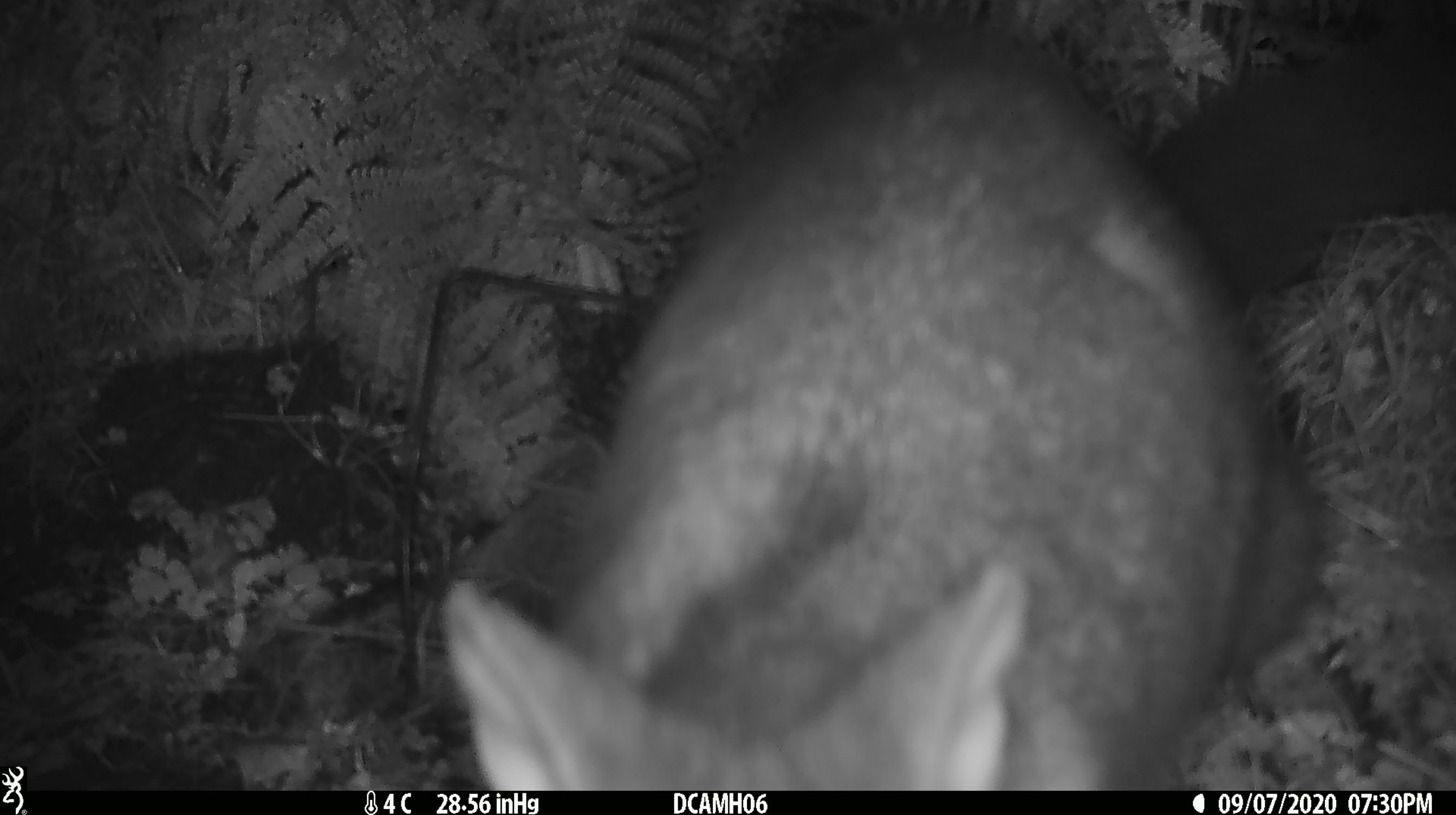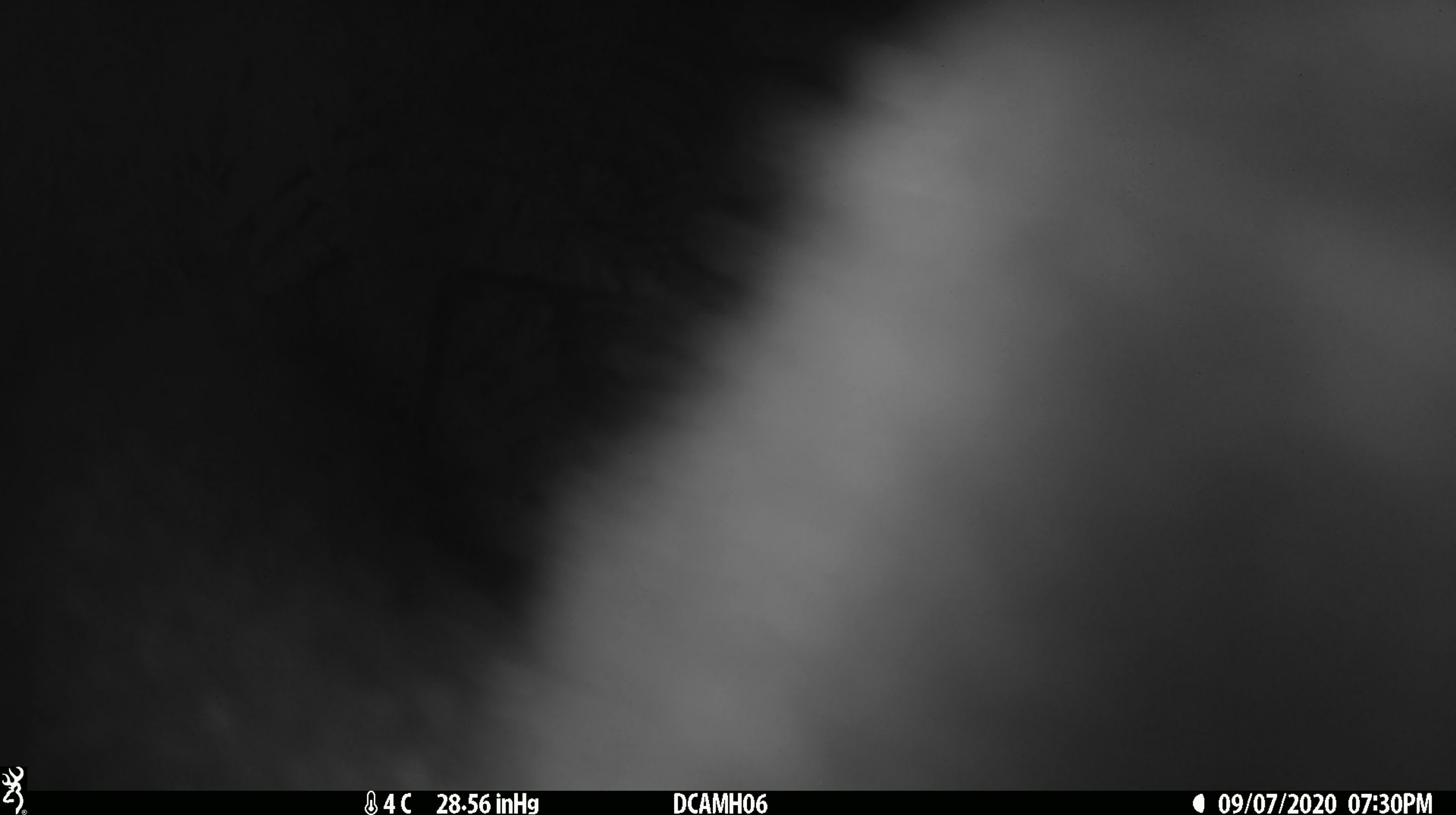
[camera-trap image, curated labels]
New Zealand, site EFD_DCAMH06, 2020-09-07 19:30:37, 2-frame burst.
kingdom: Animalia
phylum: Chordata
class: Mammalia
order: Diprotodontia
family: Phalangeridae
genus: Trichosurus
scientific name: Trichosurus vulpecula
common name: common brushtail possum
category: possum